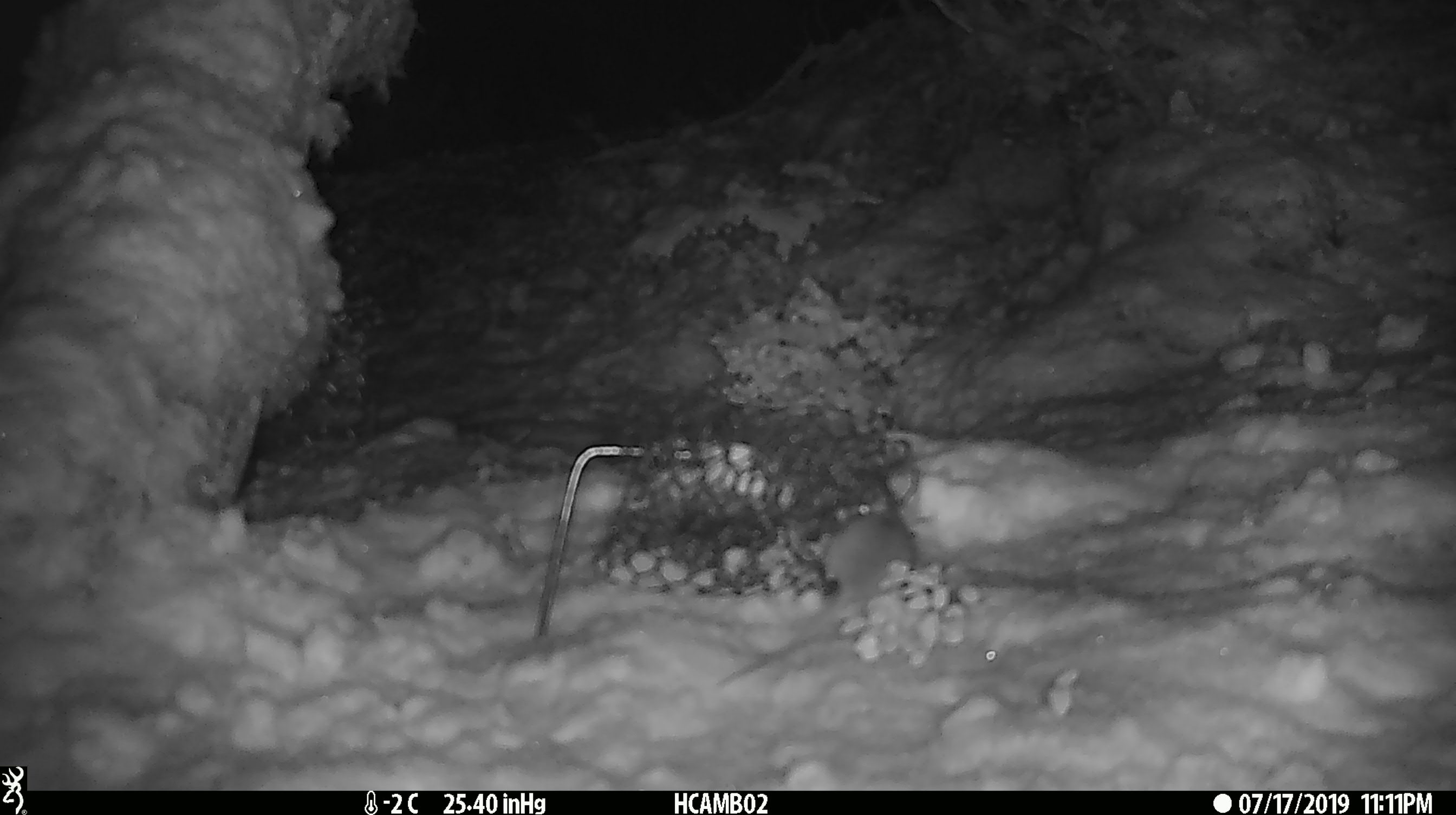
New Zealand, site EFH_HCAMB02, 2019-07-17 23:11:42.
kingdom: Animalia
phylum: Chordata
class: Mammalia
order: Rodentia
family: Muridae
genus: Mus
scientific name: Mus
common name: mouse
Mouse (Mus).